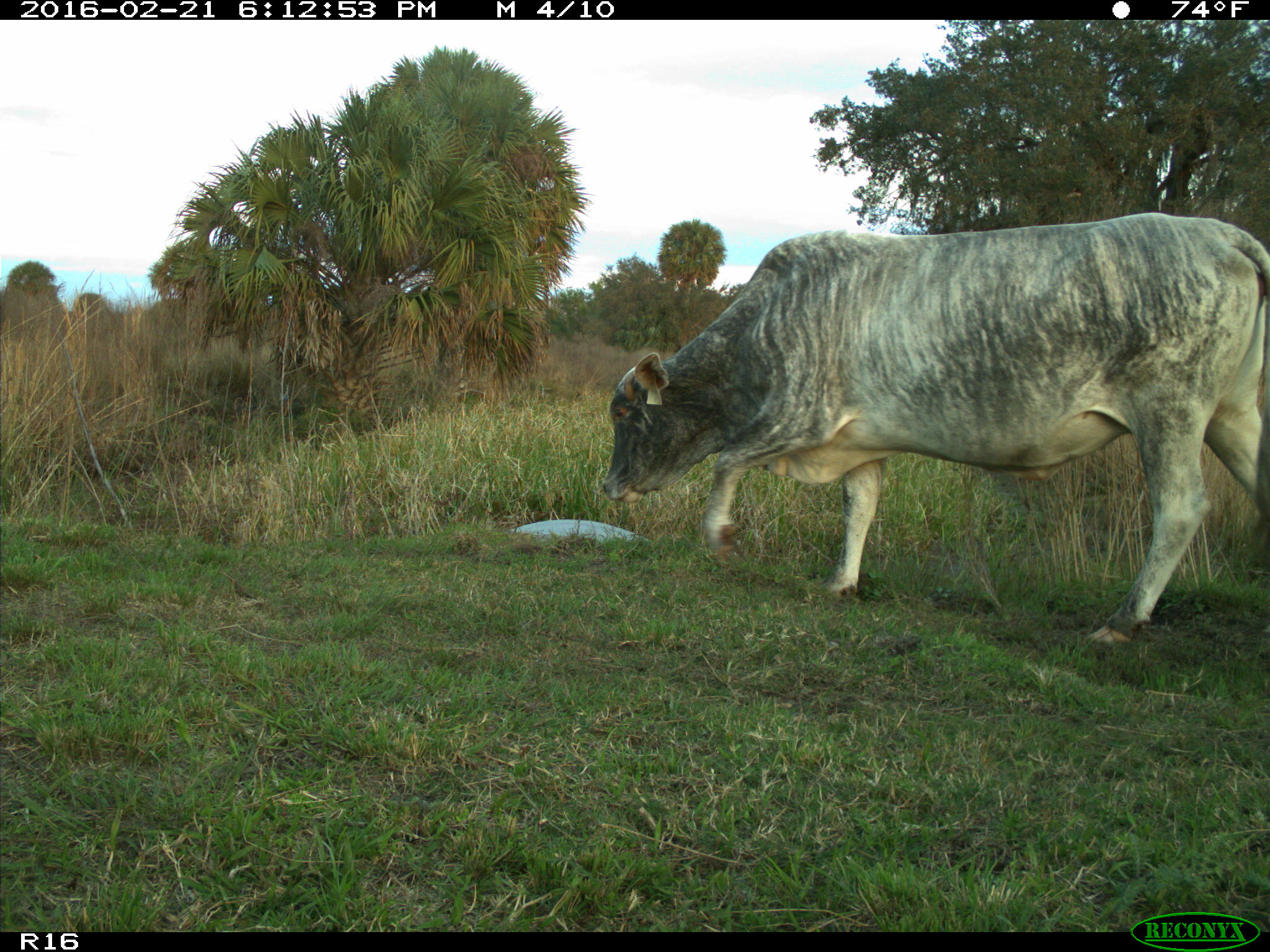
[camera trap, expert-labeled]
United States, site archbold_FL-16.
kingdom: Animalia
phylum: Chordata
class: Mammalia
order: Artiodactyla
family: Bovidae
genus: Bos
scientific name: Bos taurus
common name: domestic cow